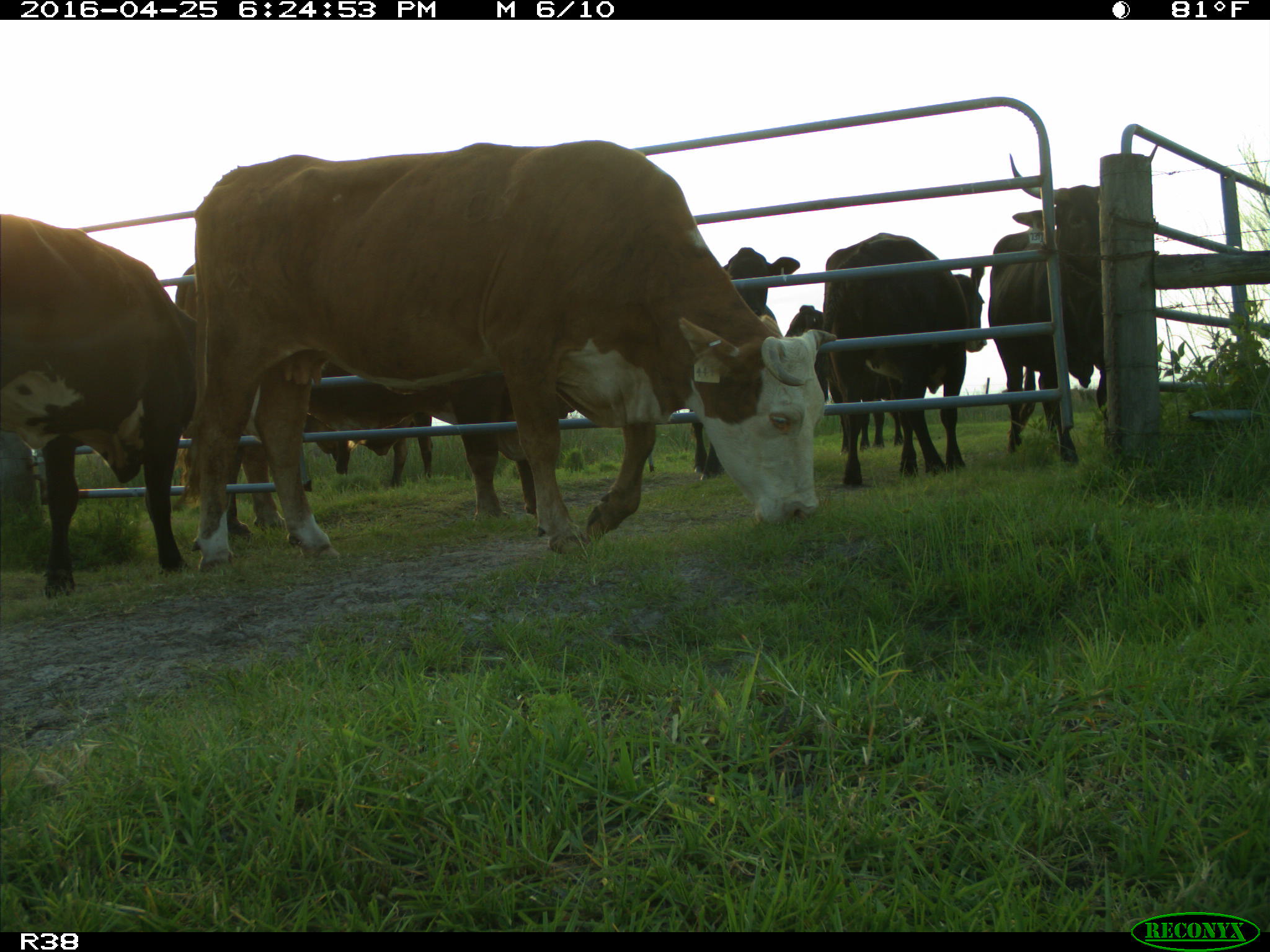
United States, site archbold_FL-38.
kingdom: Animalia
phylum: Chordata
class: Mammalia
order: Artiodactyla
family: Bovidae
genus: Bos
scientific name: Bos taurus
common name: domestic cow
Bos taurus (domestic cow).